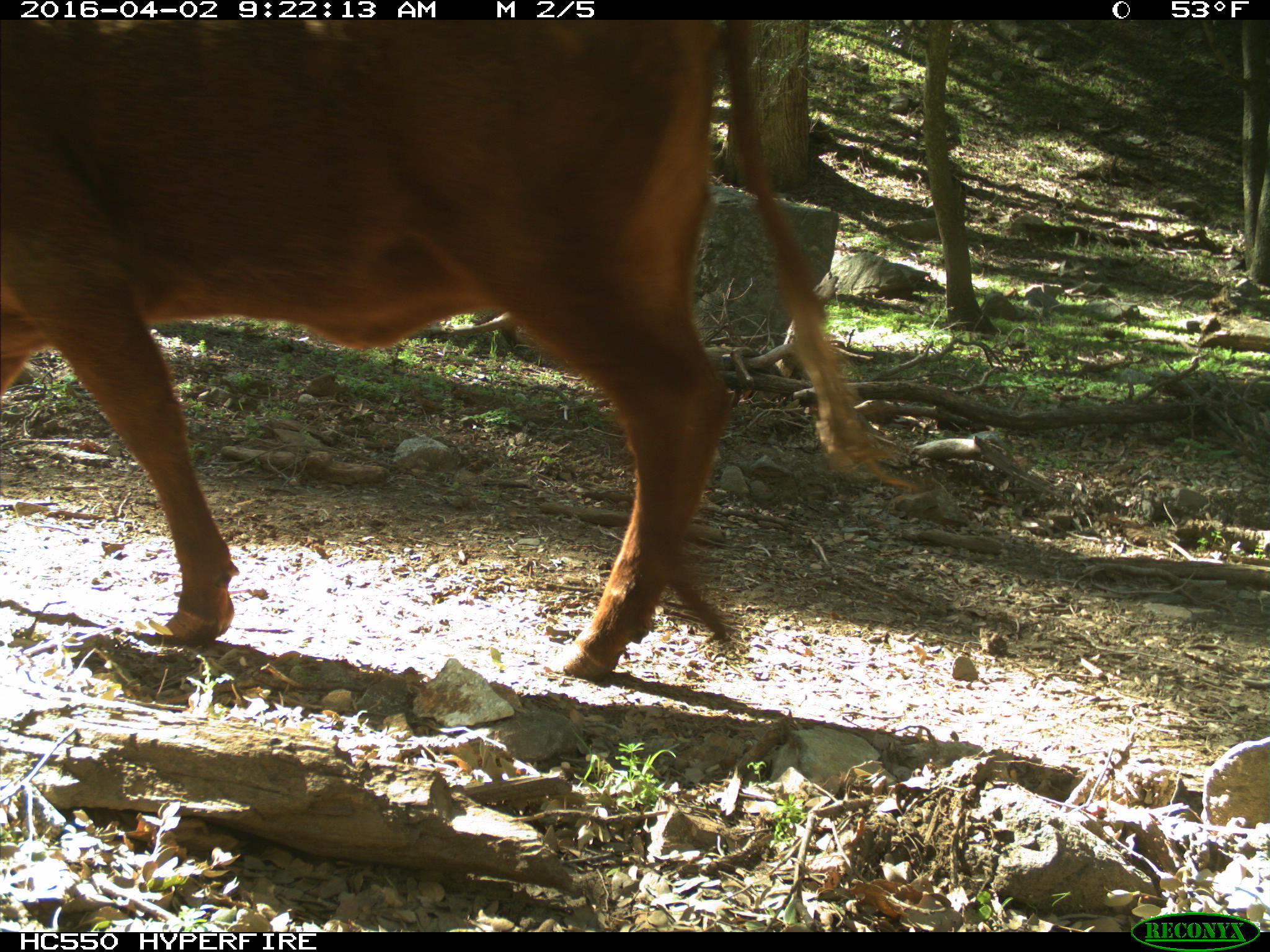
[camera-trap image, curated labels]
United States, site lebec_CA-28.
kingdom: Animalia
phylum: Chordata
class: Mammalia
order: Artiodactyla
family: Bovidae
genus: Bos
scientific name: Bos taurus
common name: domestic cow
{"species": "Bos taurus (domestic cow)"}